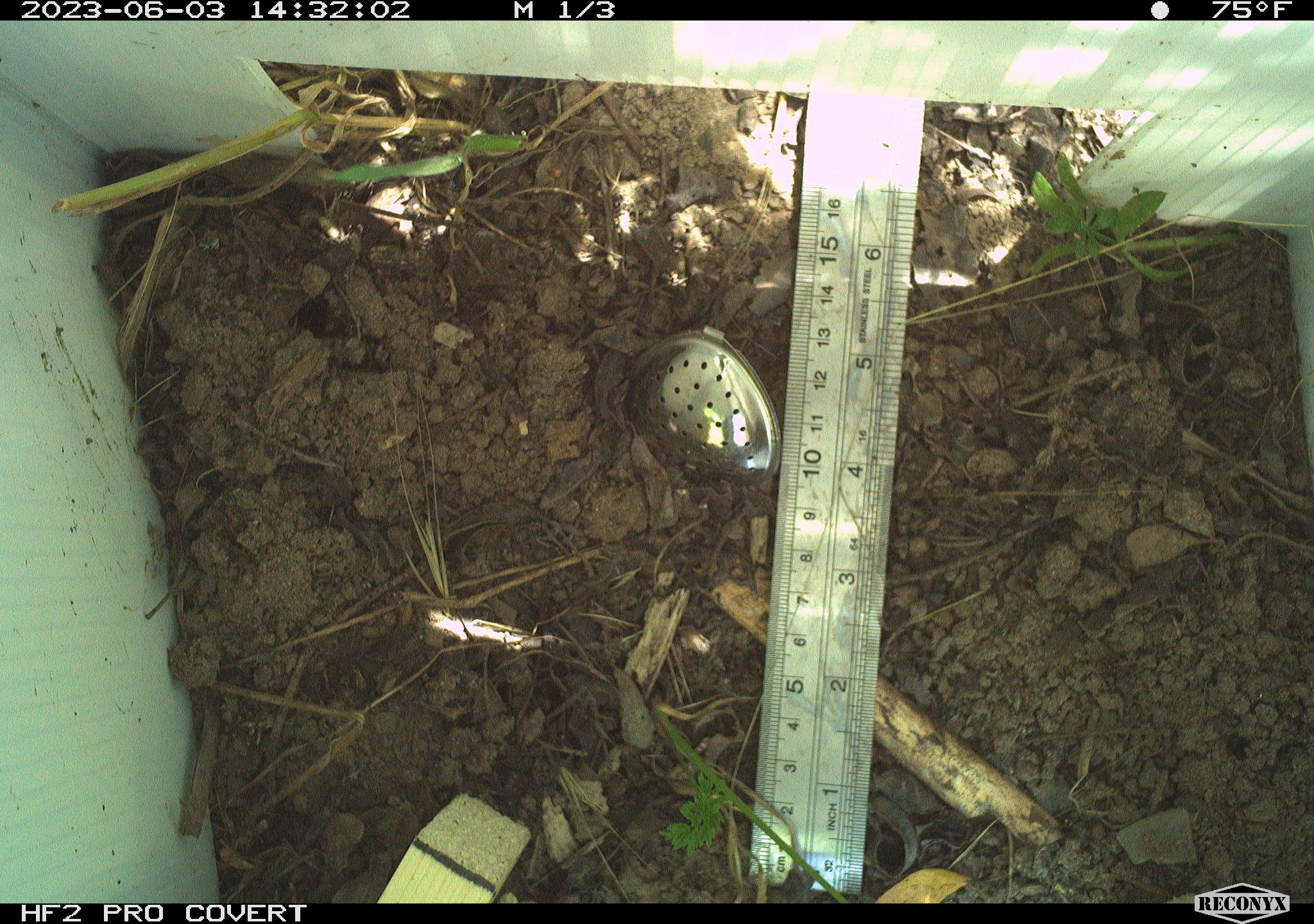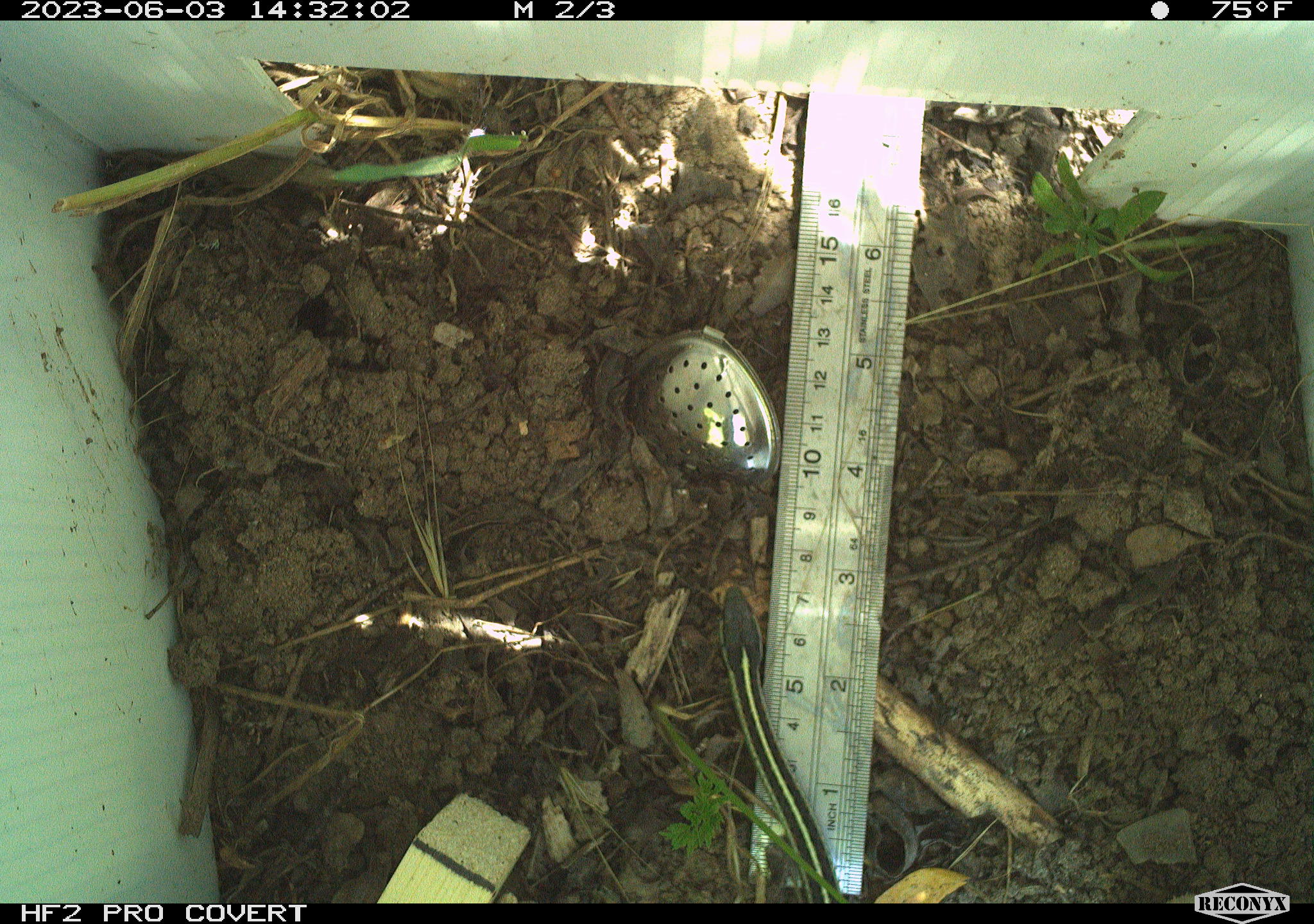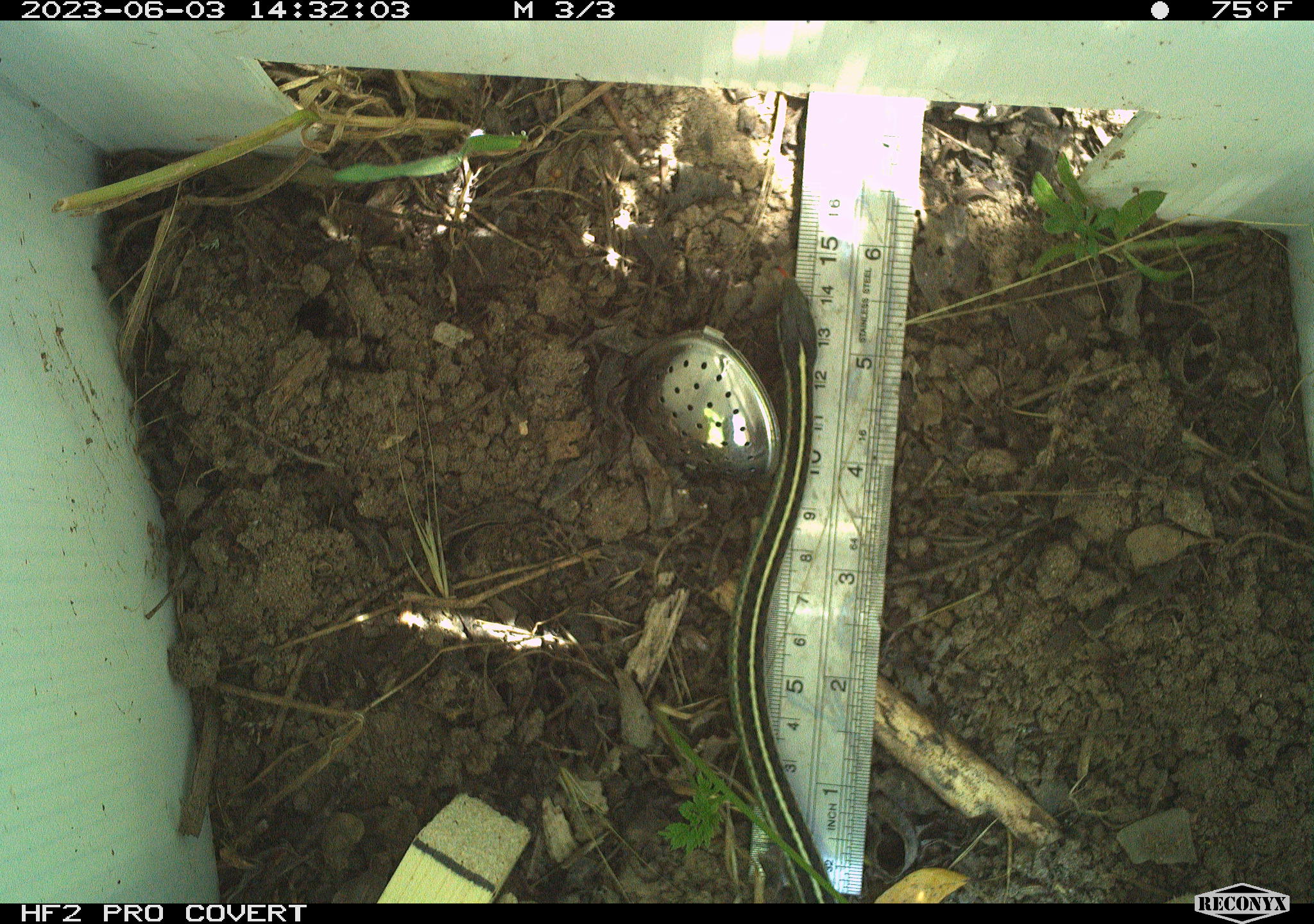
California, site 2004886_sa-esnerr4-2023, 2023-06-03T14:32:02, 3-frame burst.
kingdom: Animalia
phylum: Chordata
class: Reptilia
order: Squamata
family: Colubridae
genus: Thamnophis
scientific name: Thamnophis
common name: american gartersnakes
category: thamnophis species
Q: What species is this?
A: Thamnophis species (american gartersnakes) (Thamnophis).